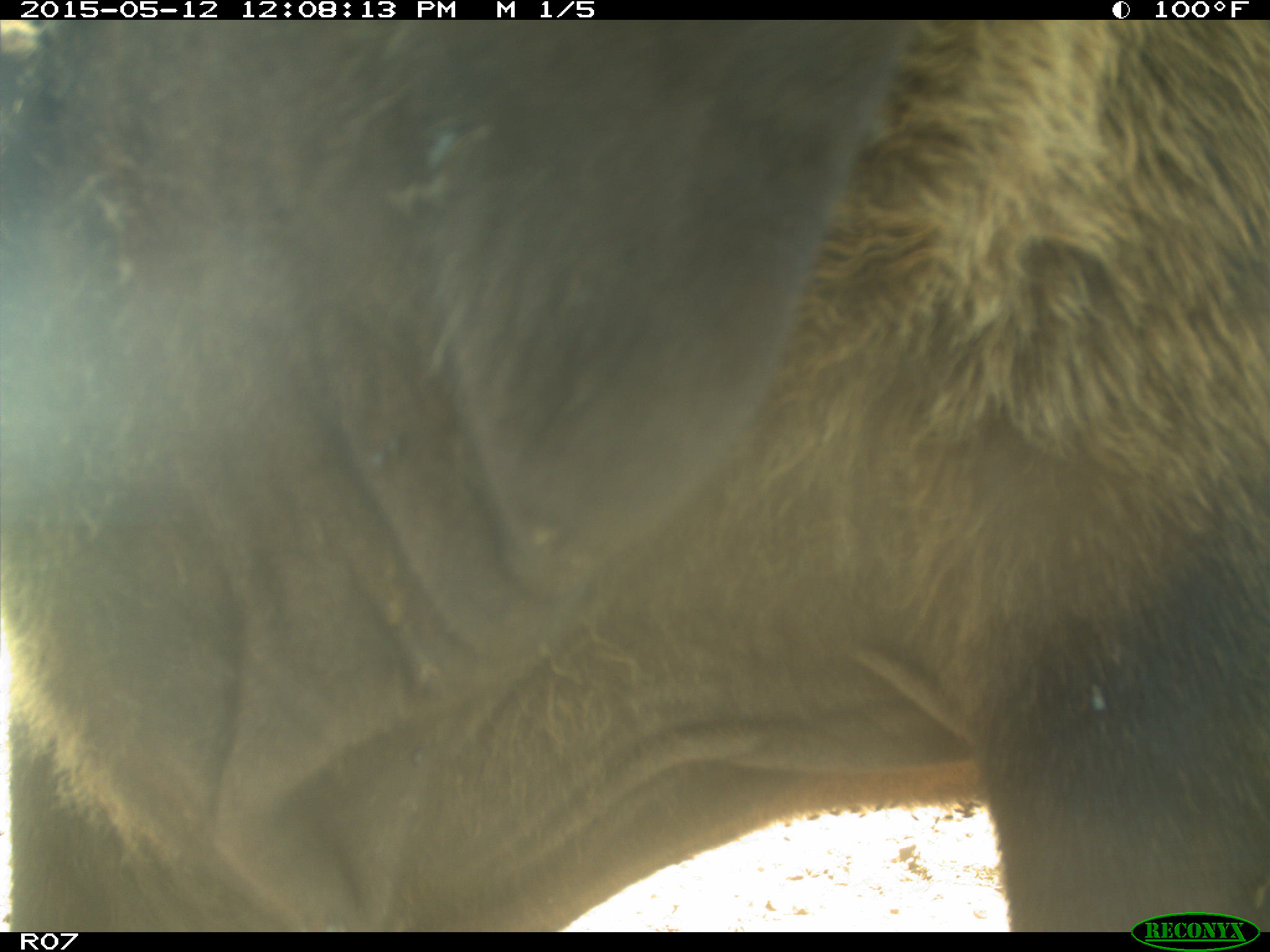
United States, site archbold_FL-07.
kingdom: Animalia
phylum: Chordata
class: Mammalia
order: Artiodactyla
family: Bovidae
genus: Bos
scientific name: Bos taurus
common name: domestic cow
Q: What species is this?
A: Bos taurus (domestic cow).